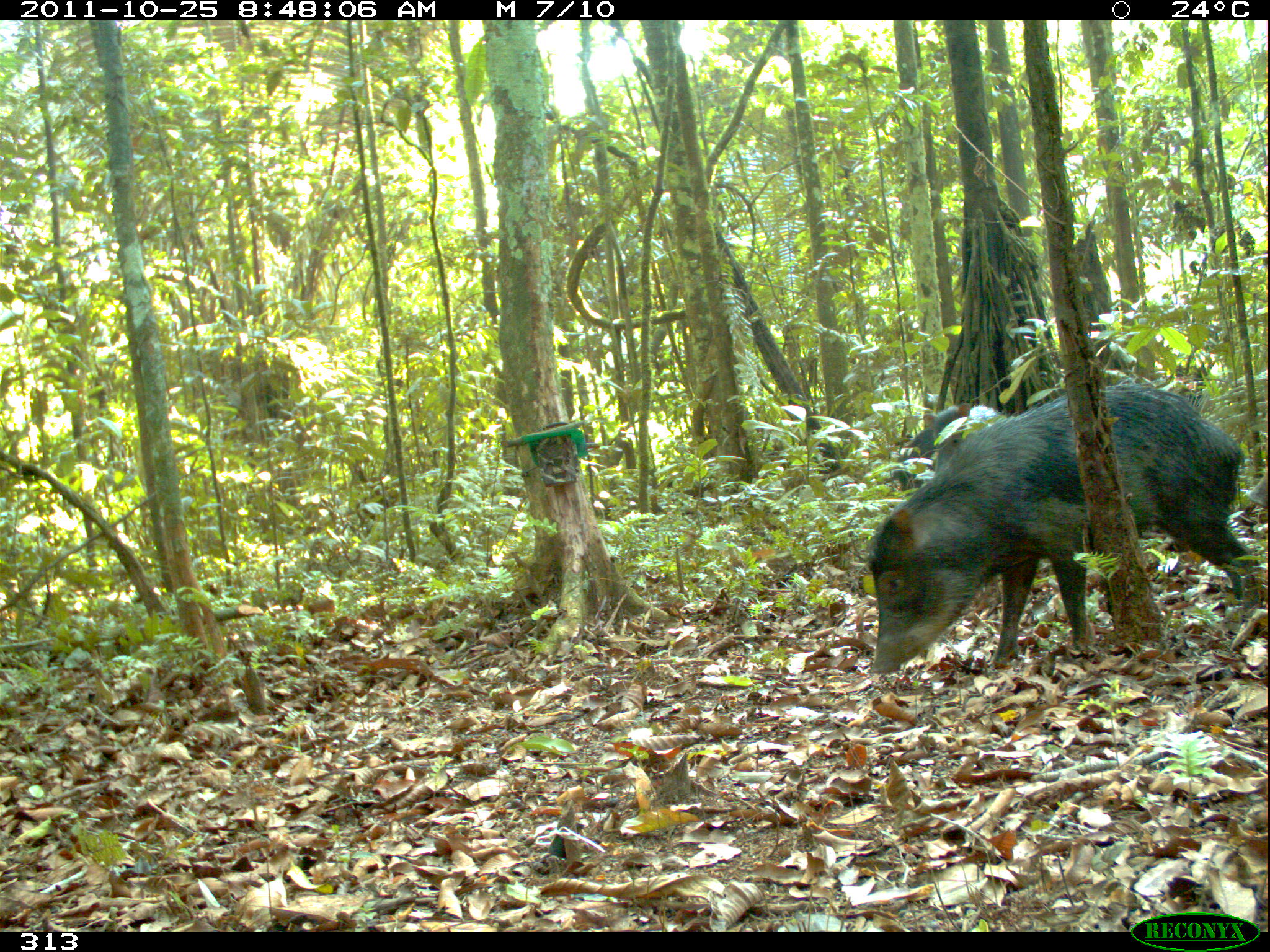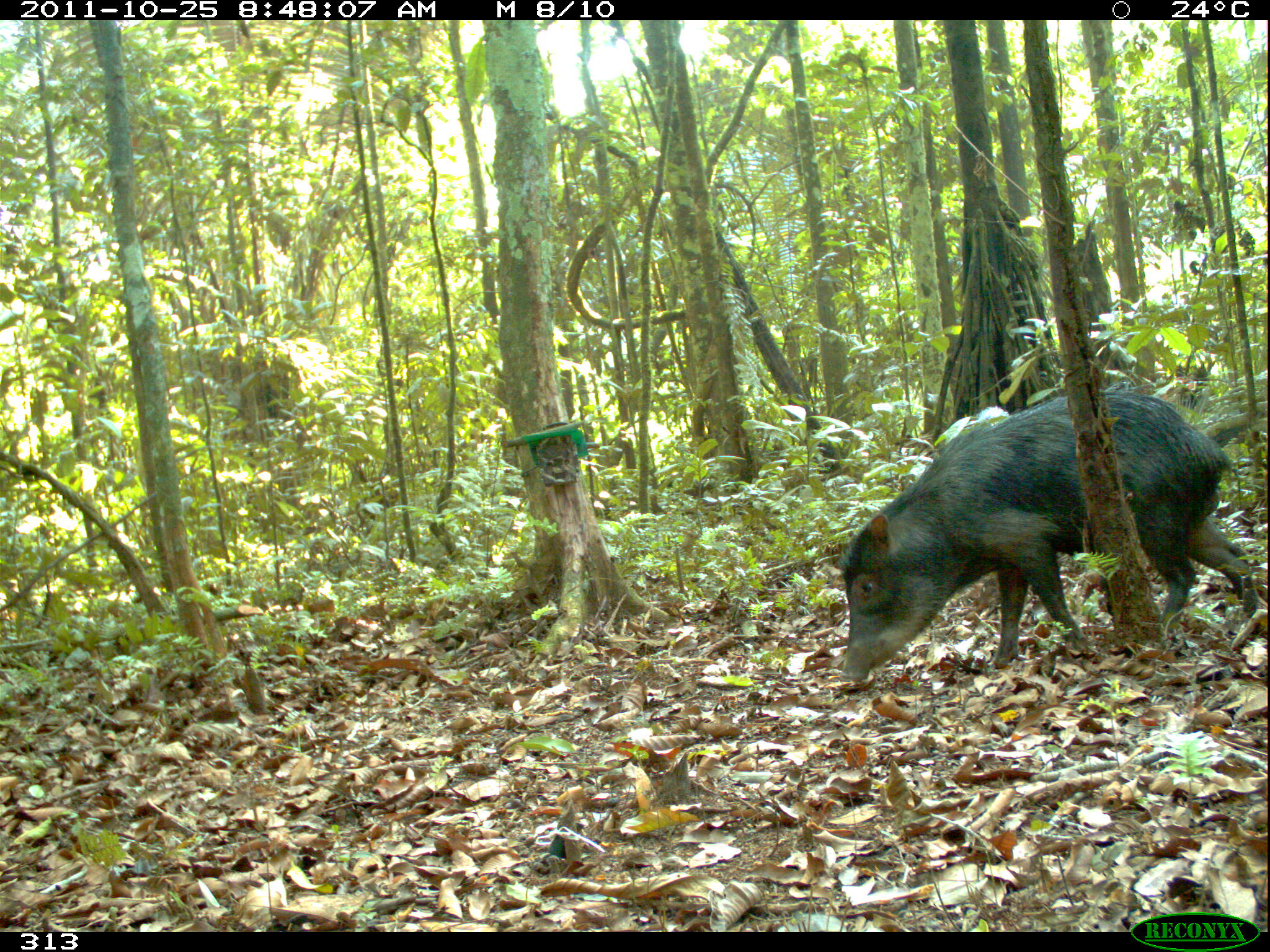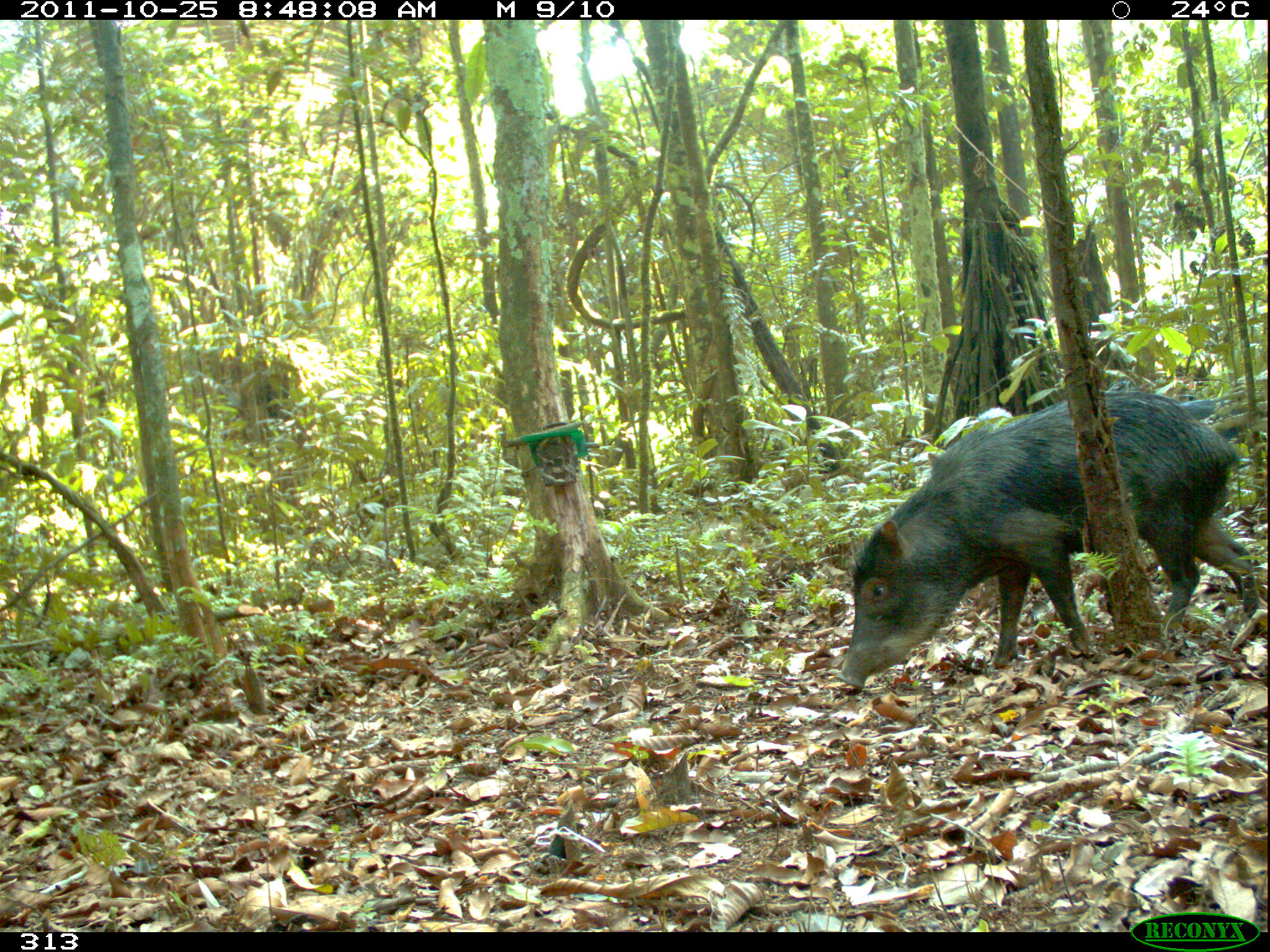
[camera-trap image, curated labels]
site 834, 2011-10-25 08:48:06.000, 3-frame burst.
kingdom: Animalia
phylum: Chordata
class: Mammalia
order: Artiodactyla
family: Tayassuidae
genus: Tayassu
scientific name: Tayassu pecari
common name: white-lipped peccary